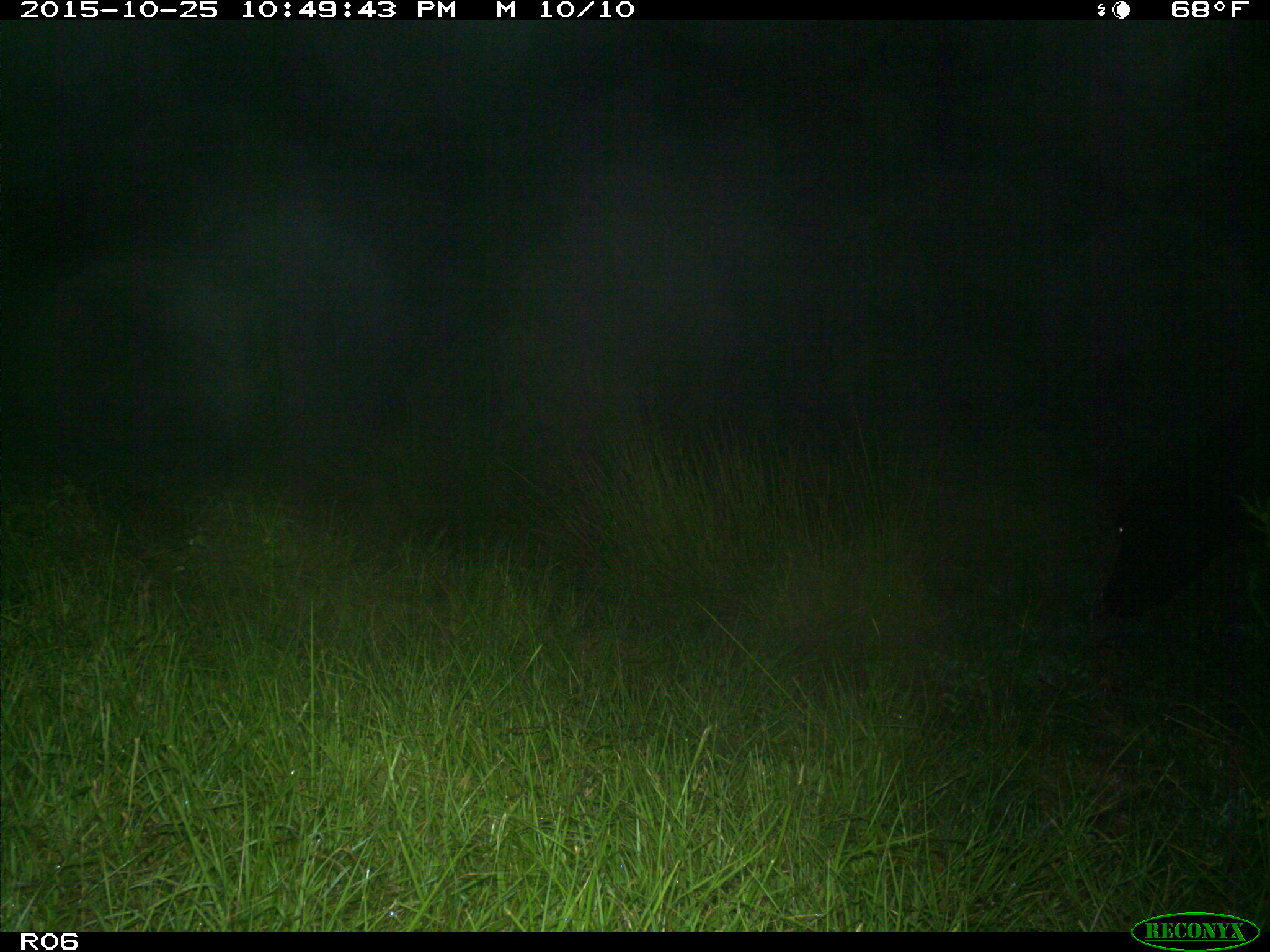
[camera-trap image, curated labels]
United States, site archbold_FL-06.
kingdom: Animalia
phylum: Chordata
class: Mammalia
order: Artiodactyla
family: Bovidae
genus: Bos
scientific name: Bos taurus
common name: domestic cow